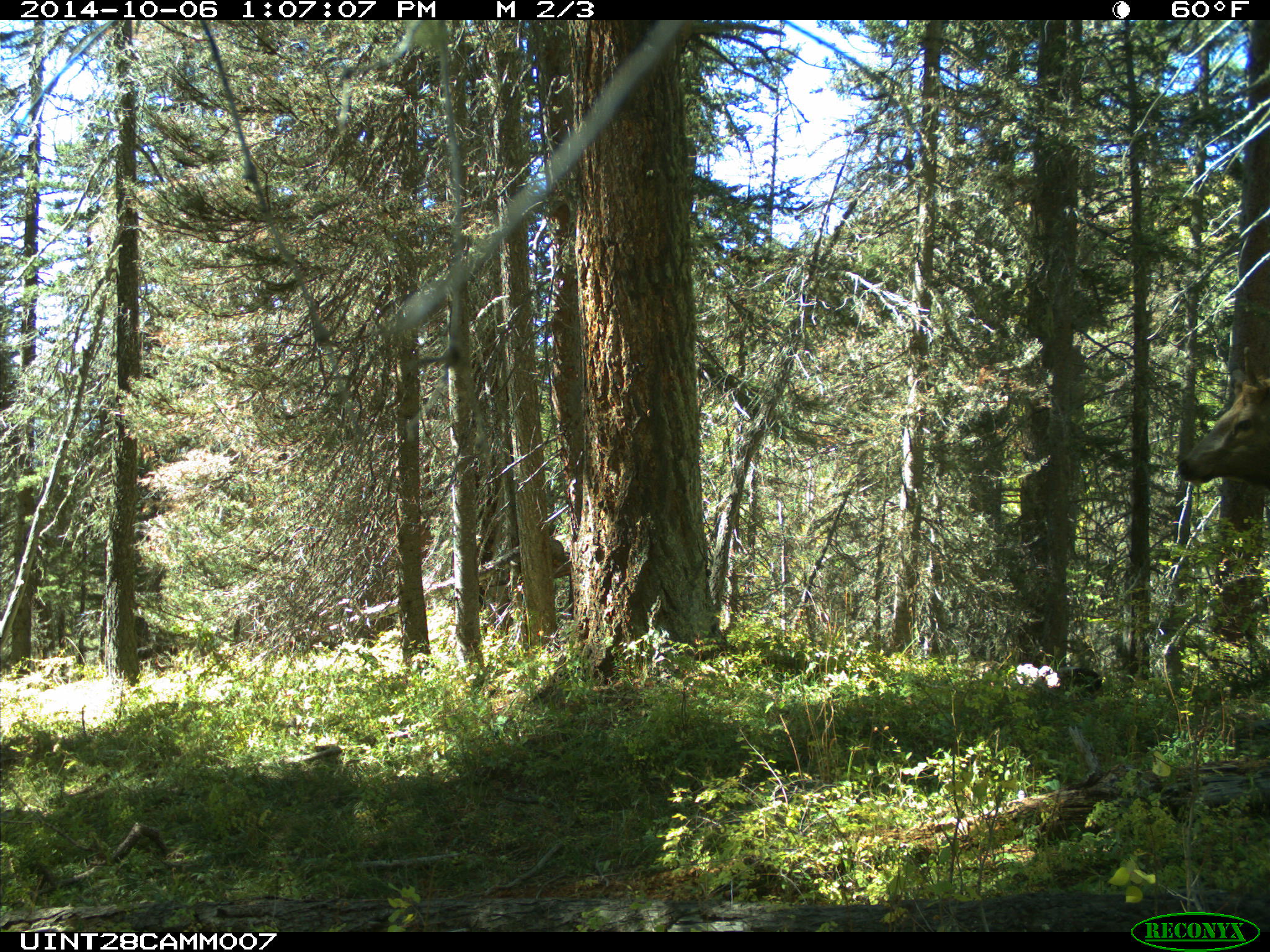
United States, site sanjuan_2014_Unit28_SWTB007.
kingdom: Animalia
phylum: Chordata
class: Mammalia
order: Artiodactyla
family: Cervidae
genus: Cervus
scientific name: Cervus elaphus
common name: red deer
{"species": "Cervus elaphus (red deer)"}